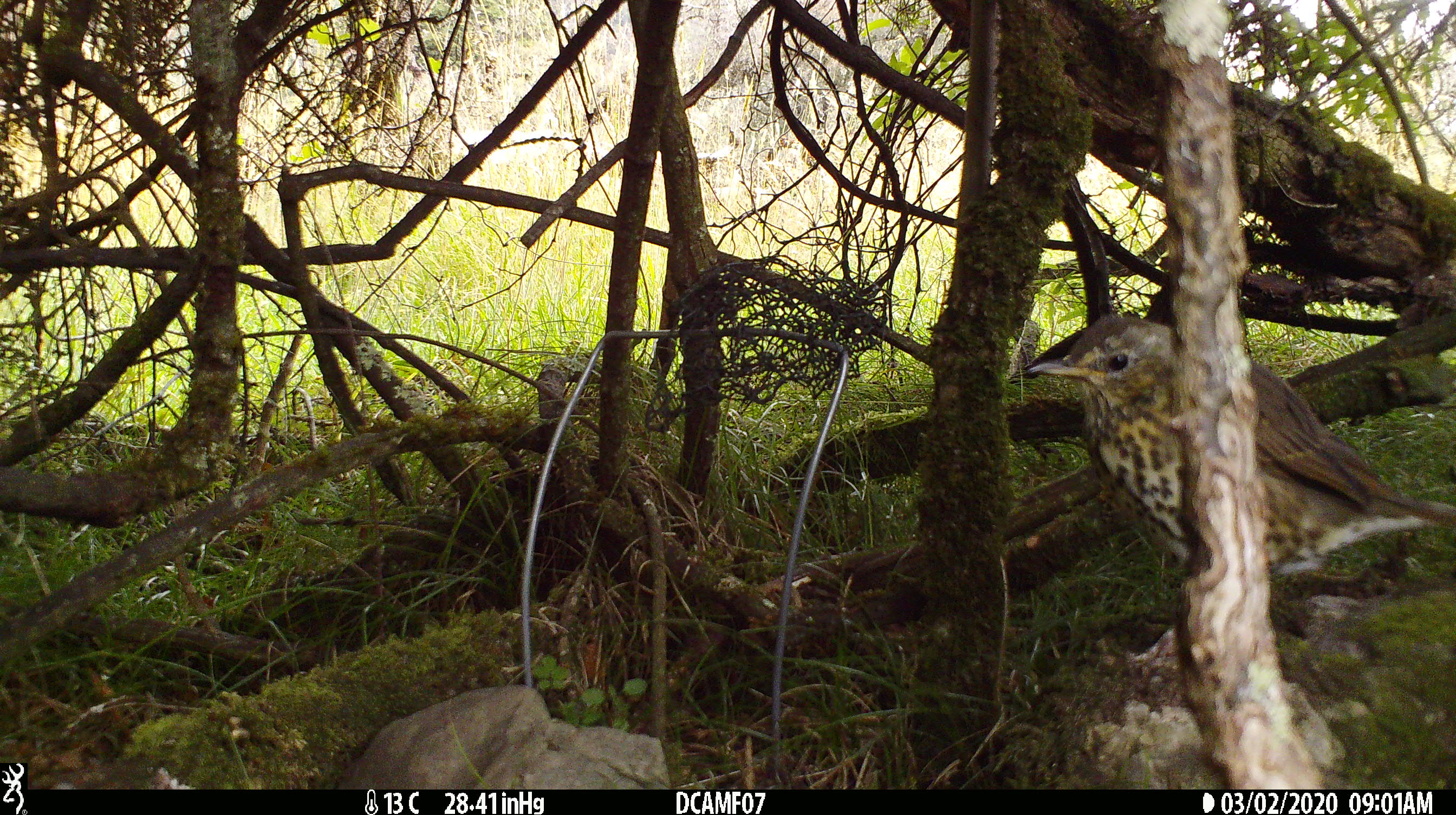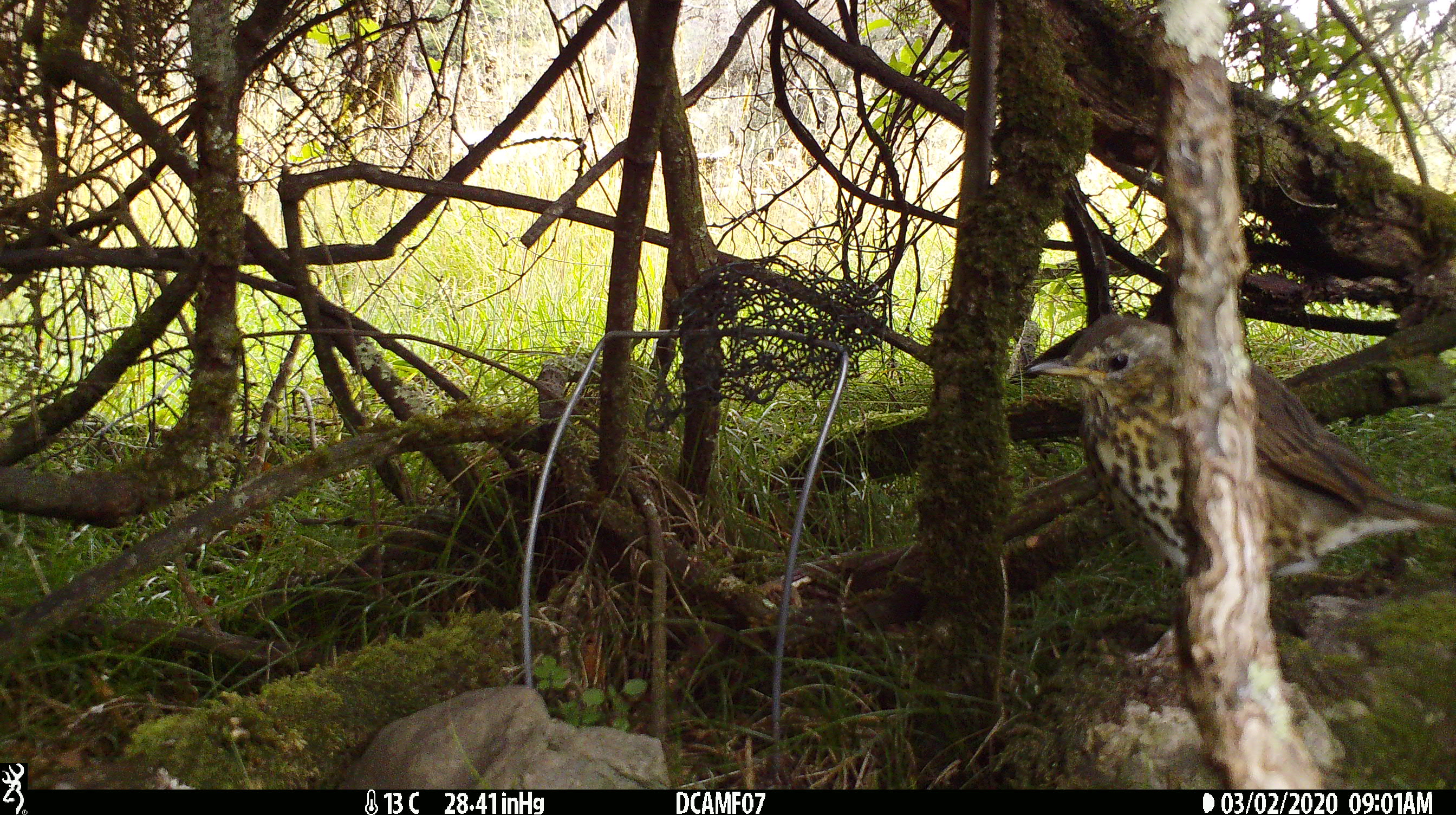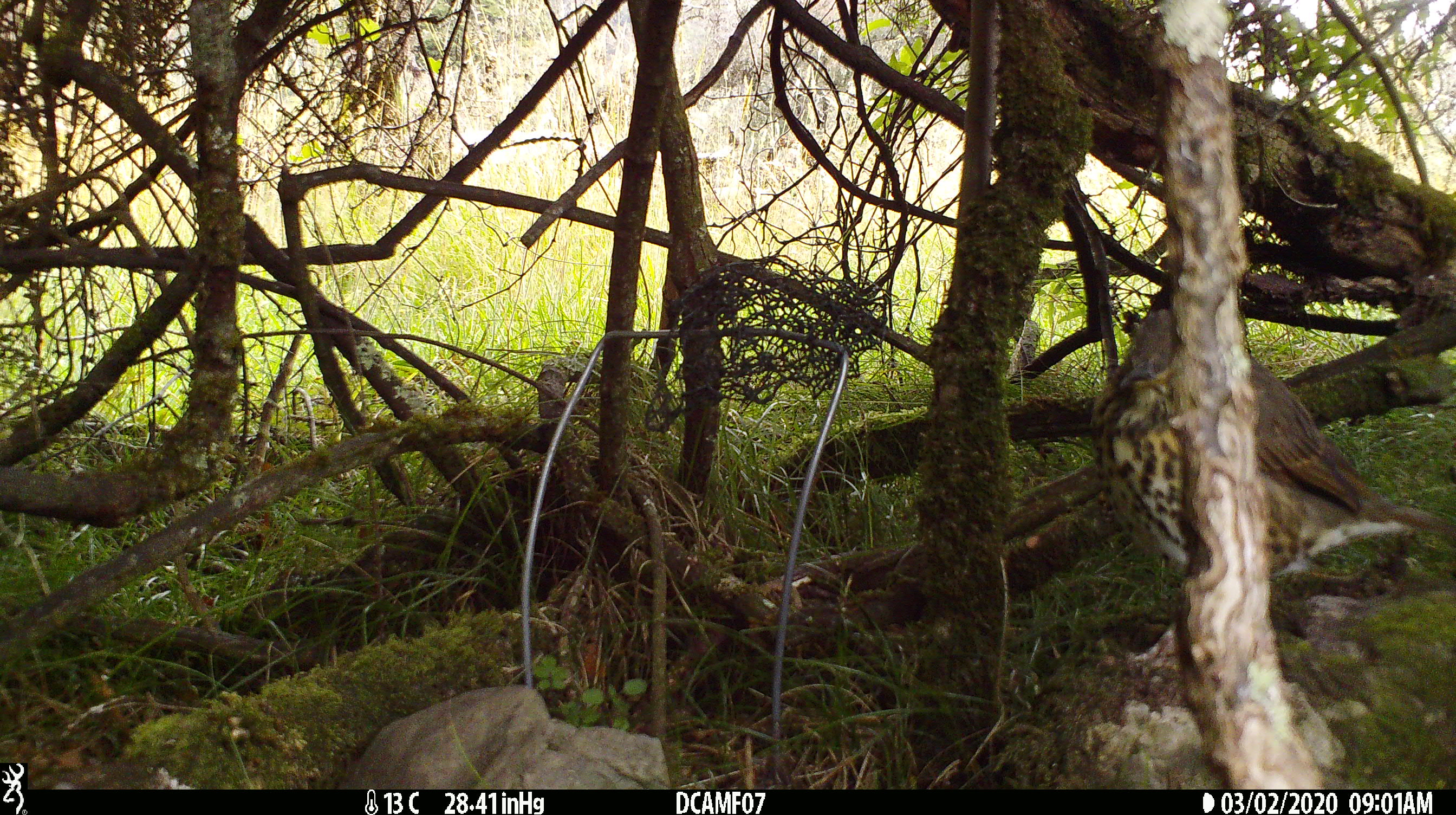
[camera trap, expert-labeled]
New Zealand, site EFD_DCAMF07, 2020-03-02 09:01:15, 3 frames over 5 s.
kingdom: Animalia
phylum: Chordata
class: Aves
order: Passeriformes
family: Turdidae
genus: Turdus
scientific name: Turdus philomelos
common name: song thrush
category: thrush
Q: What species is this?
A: Thrush (song thrush) (Turdus philomelos).